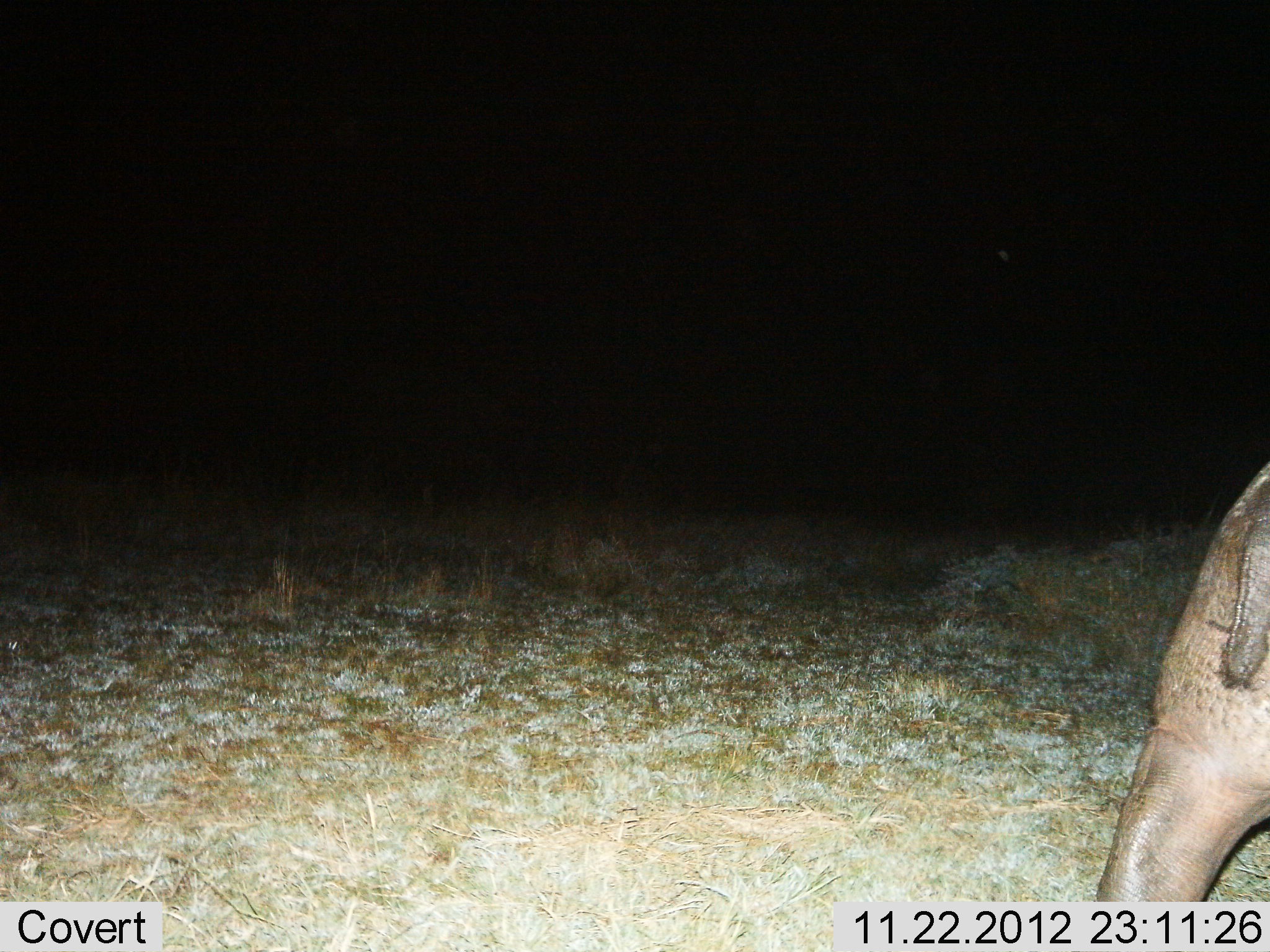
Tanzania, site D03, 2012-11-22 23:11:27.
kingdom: Animalia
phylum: Chordata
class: Mammalia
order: Artiodactyla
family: Hippopotamidae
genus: Hippopotamus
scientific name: Hippopotamus amphibius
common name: hippopotamus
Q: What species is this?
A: Hippopotamus (Hippopotamus amphibius).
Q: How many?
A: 1.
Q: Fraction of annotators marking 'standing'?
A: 4%.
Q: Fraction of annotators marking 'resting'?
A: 0%.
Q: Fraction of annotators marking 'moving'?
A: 96%.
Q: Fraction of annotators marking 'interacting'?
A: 0%.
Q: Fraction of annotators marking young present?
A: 0%.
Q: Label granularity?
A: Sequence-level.